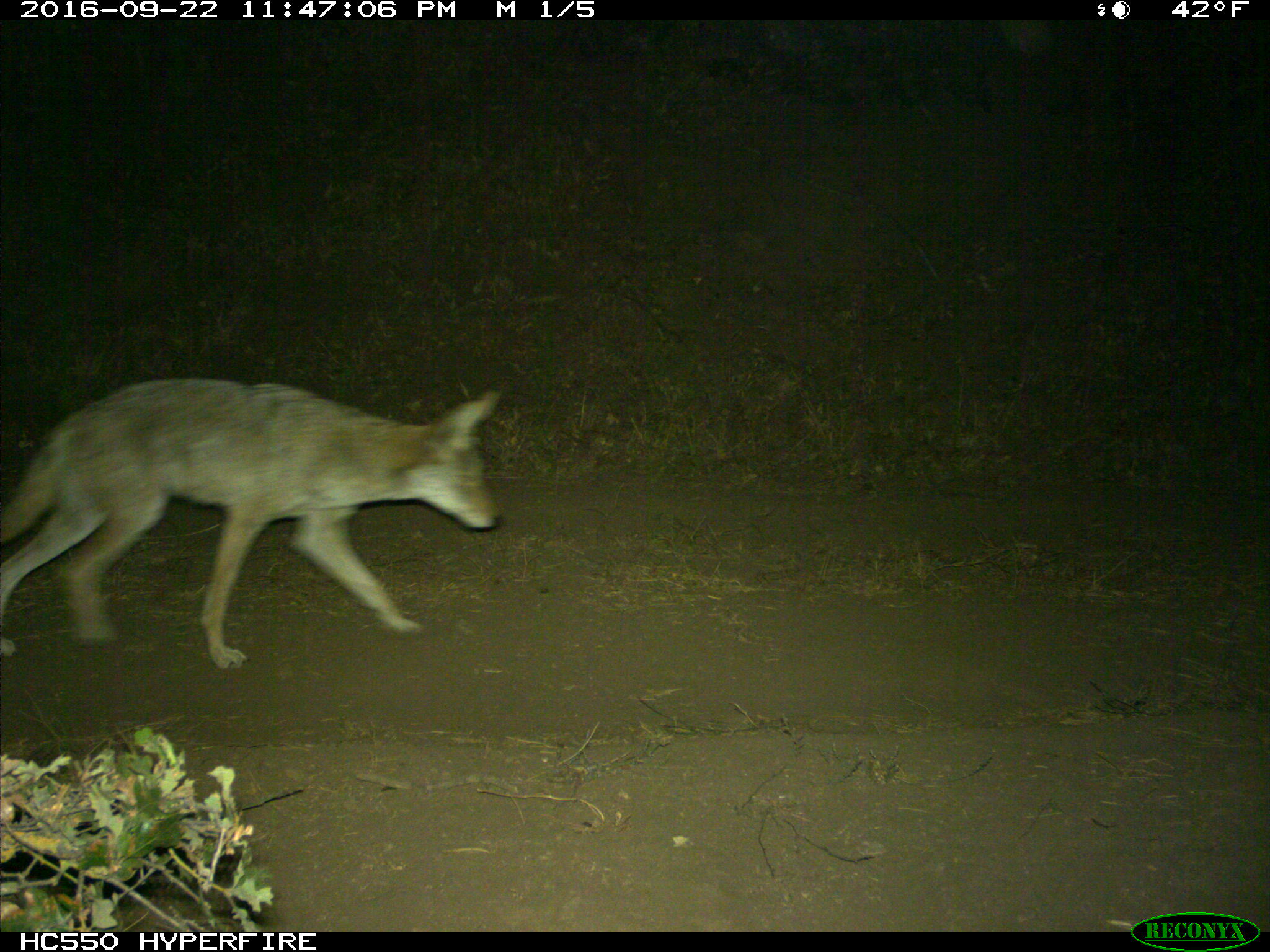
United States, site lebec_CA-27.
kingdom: Animalia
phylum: Chordata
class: Mammalia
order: Carnivora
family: Canidae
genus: Canis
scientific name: Canis latrans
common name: coyote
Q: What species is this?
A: Canis latrans (coyote).